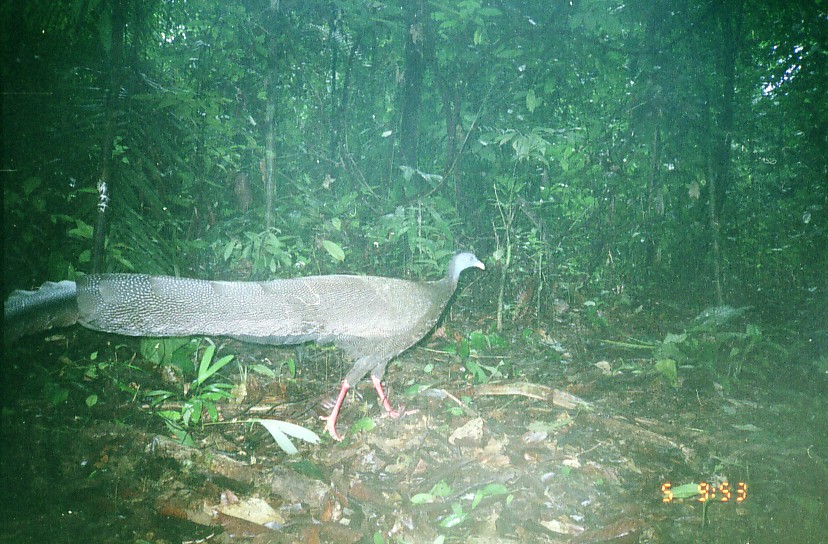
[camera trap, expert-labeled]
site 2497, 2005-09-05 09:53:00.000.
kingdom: Animalia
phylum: Chordata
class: Aves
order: Galliformes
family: Phasianidae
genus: Argusianus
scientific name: Argusianus argus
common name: great argus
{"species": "Argusianus argus (great argus)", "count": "1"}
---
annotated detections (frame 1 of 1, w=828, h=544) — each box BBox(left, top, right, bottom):
argusianus argus: BBox(2, 250, 487, 444)